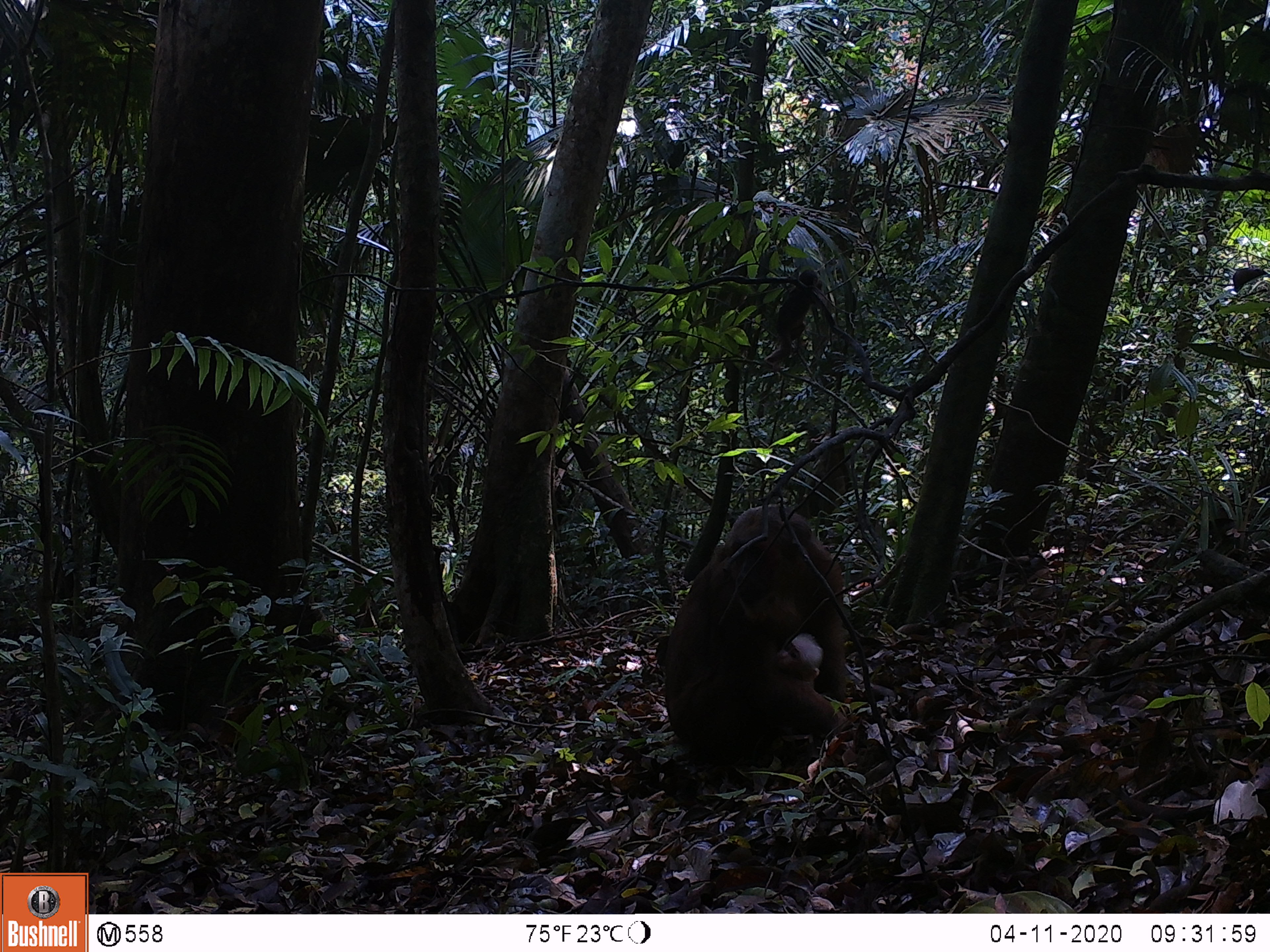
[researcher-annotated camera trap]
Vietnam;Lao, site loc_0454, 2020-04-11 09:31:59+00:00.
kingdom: Animalia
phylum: Chordata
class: Mammalia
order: Primates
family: Cercopithecidae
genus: Macaca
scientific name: Macaca arctoides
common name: stump-tailed macaque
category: stump tailed macaque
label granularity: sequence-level